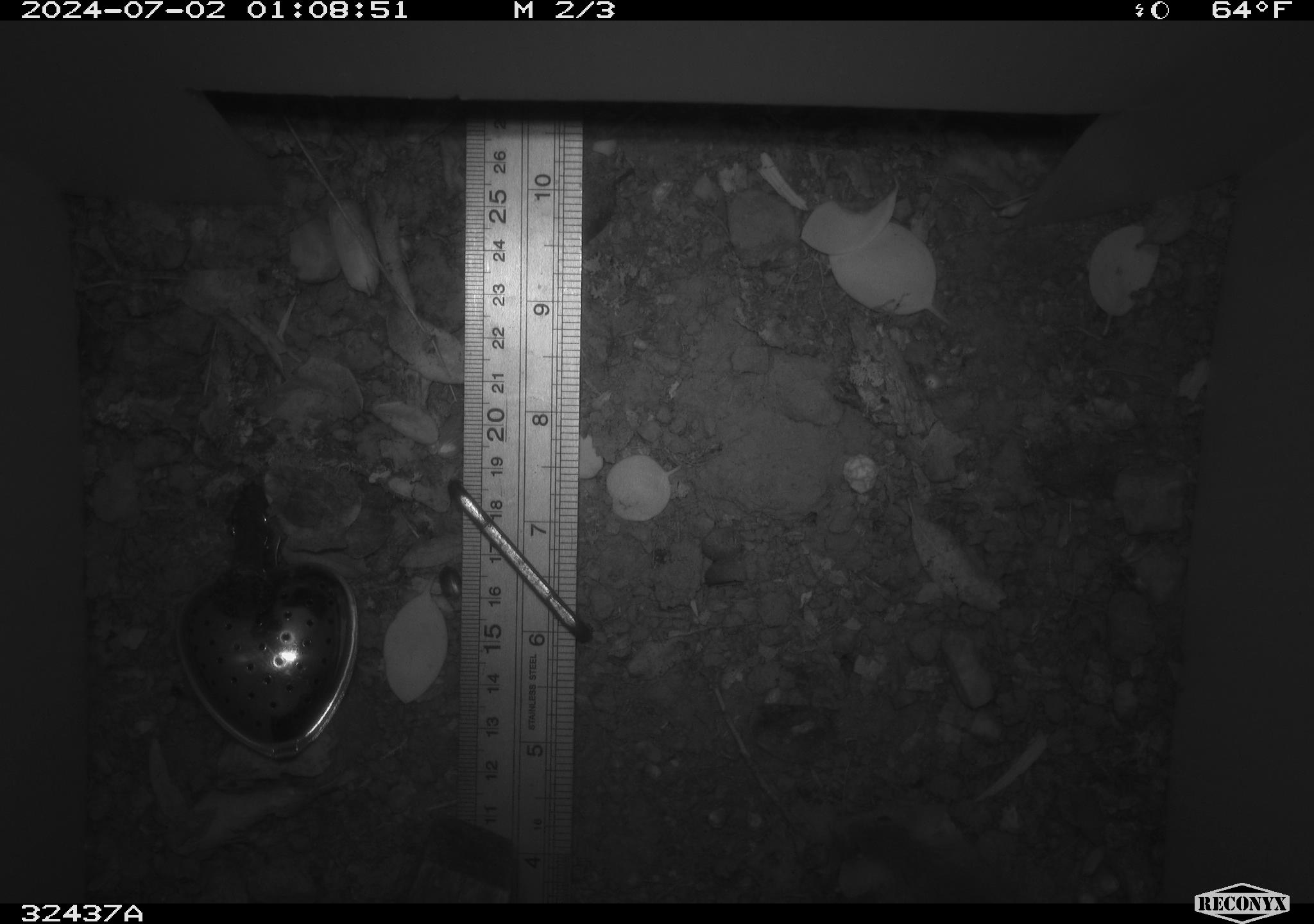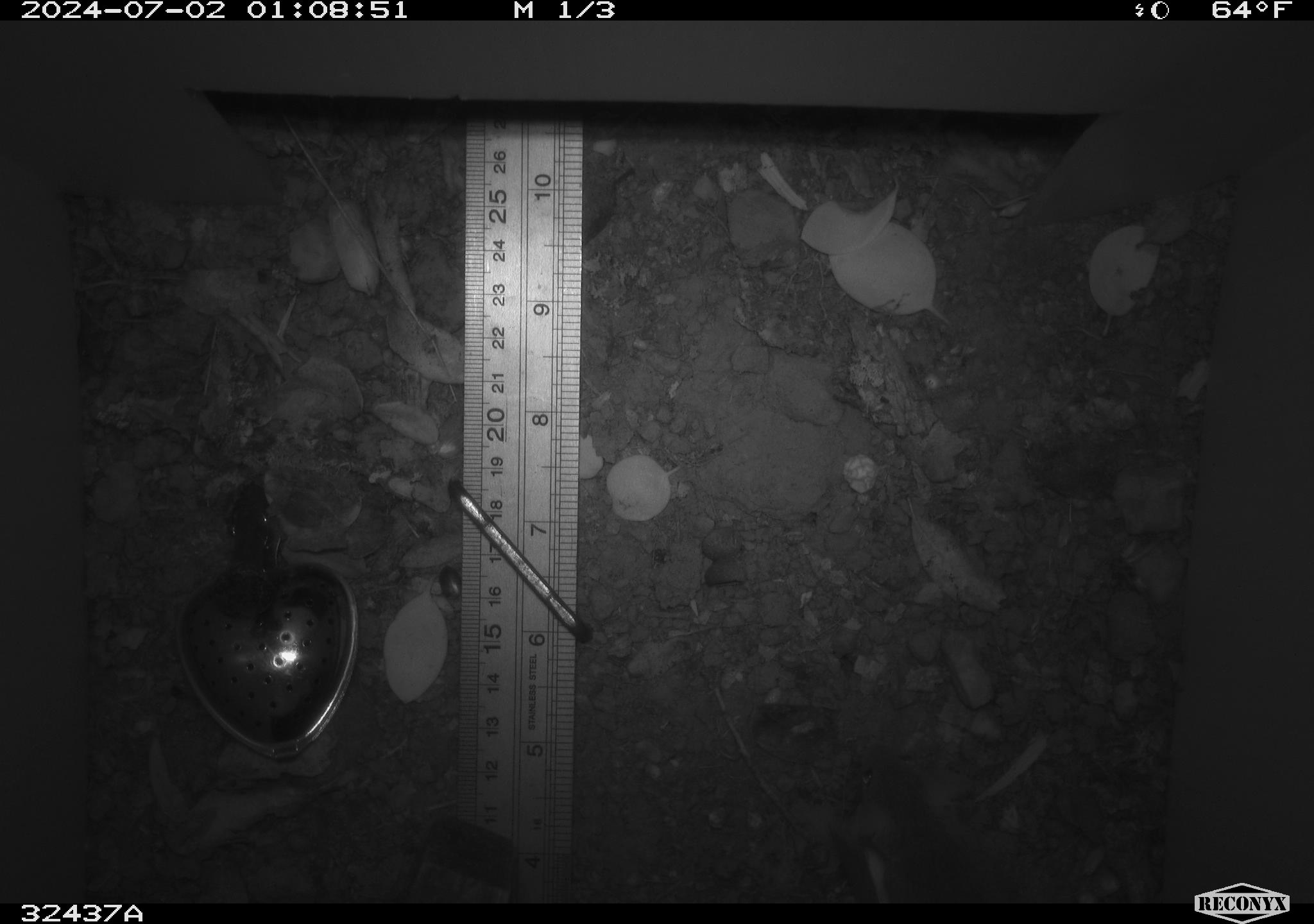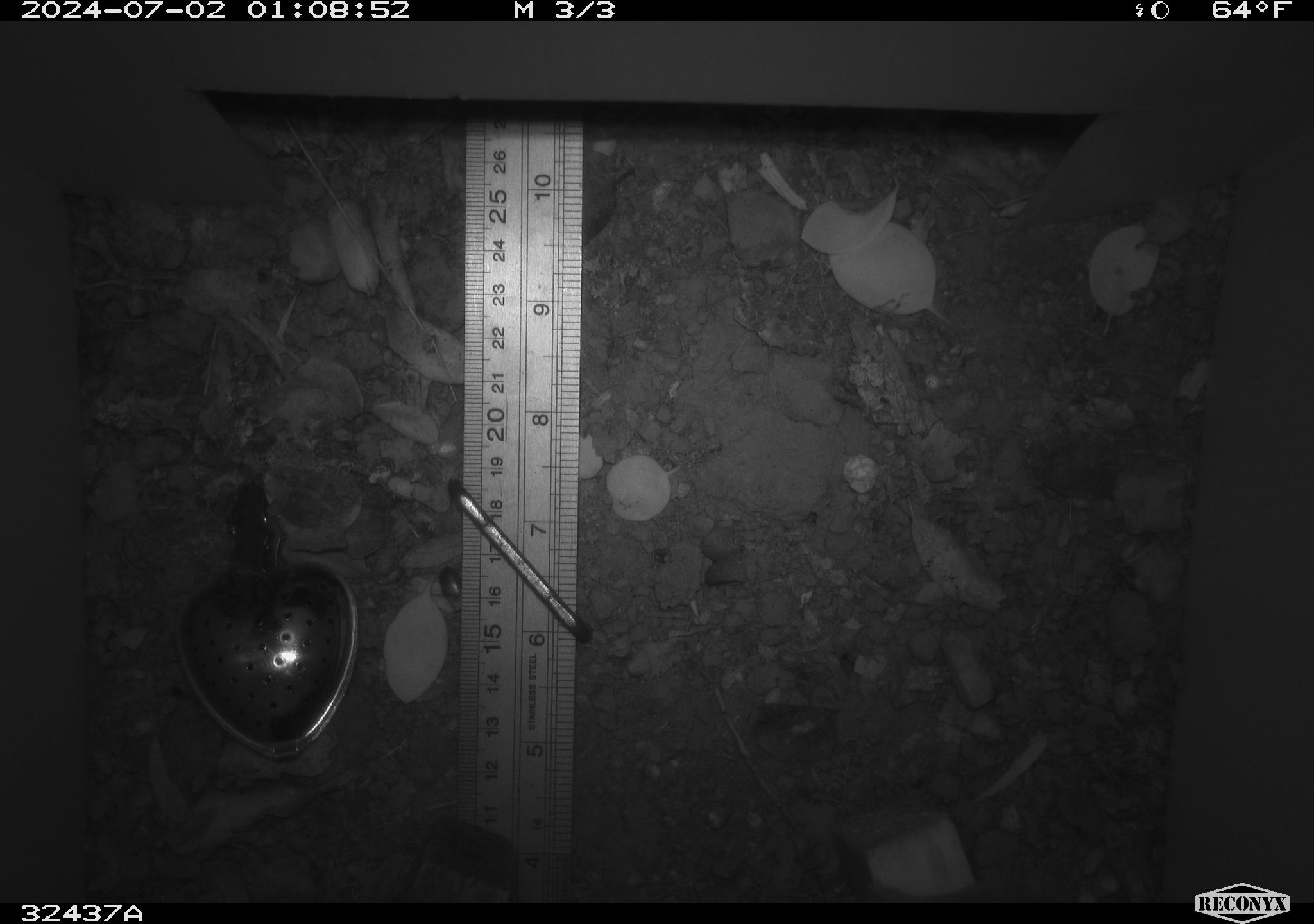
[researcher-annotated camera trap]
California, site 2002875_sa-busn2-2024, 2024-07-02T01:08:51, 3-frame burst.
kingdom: Animalia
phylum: Chordata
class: Mammalia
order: Rodentia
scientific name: Rodentia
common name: rodent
Rodent (Rodentia).